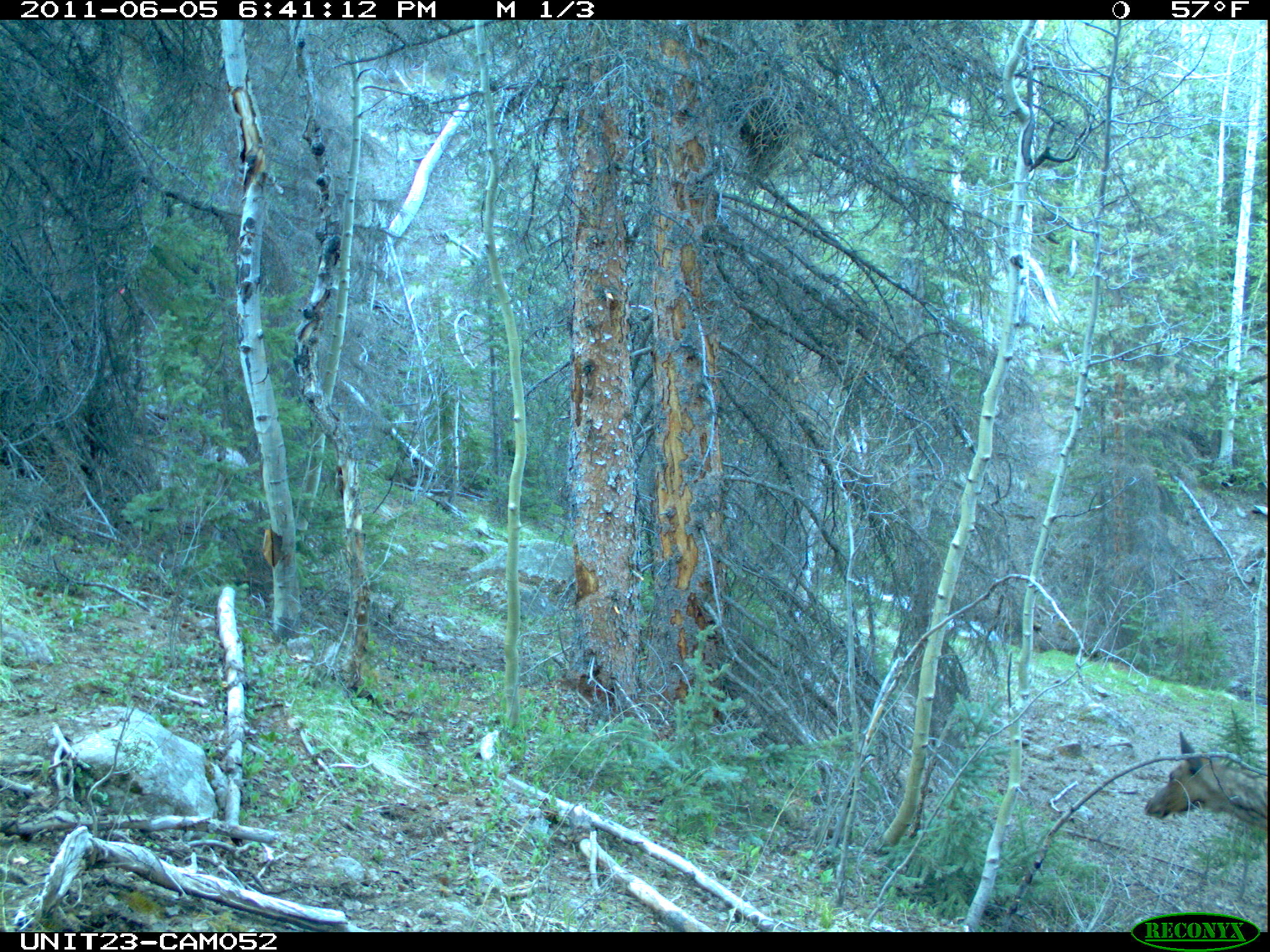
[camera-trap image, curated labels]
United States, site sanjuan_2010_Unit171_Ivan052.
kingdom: Animalia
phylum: Chordata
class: Mammalia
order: Artiodactyla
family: Cervidae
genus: Cervus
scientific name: Cervus elaphus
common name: red deer